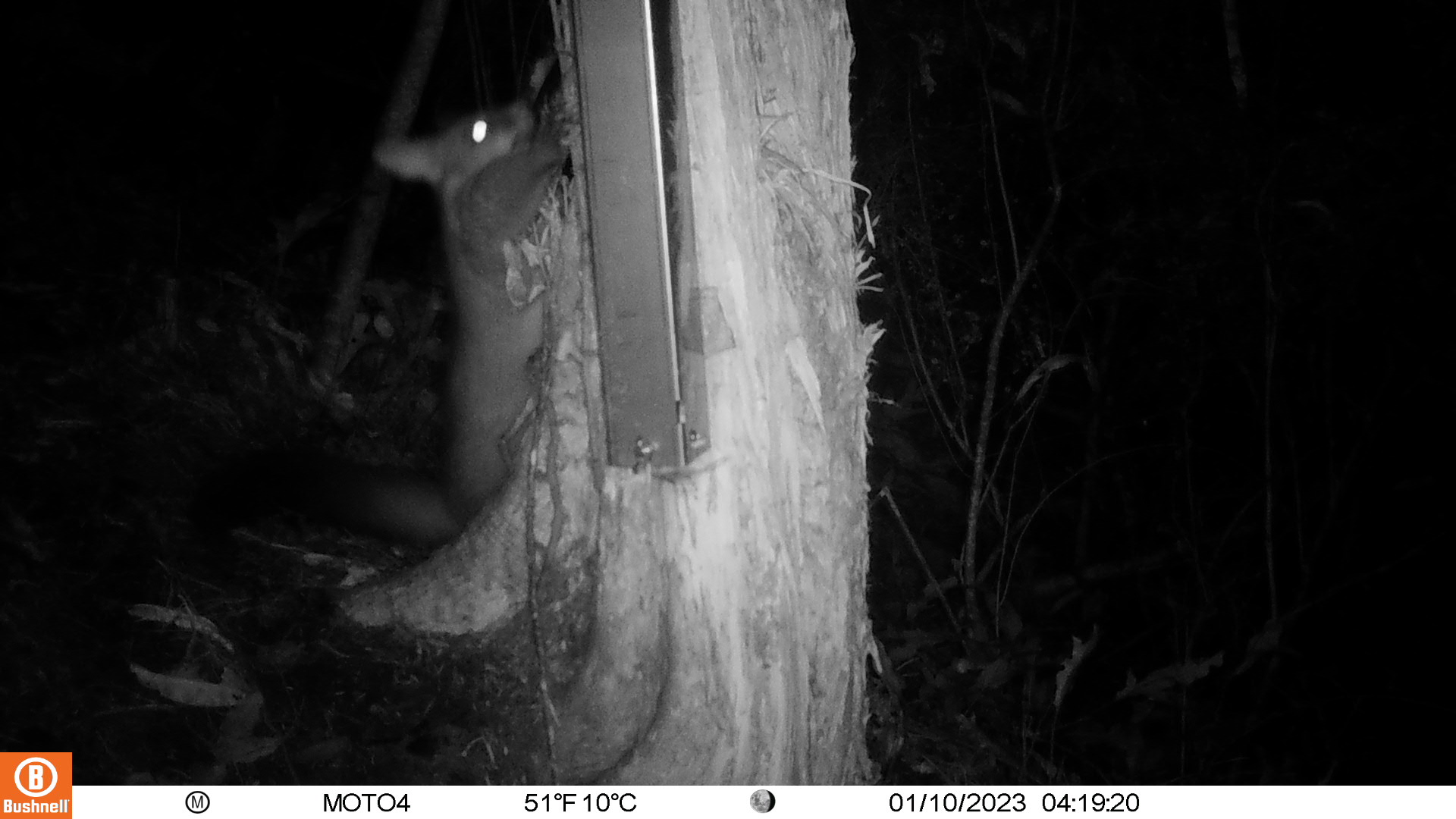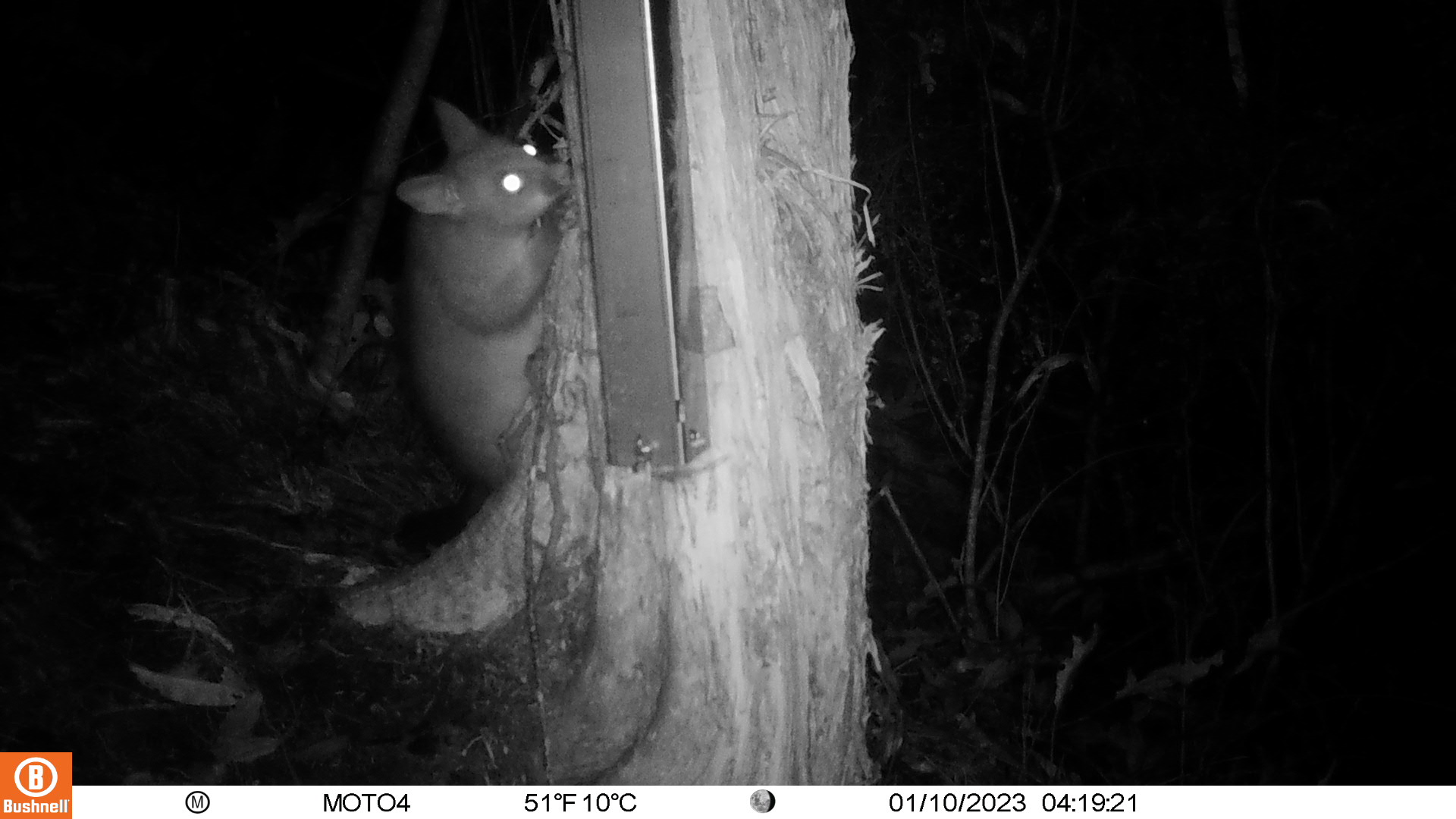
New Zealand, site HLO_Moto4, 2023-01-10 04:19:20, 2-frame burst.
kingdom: Animalia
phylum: Chordata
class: Mammalia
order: Diprotodontia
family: Phalangeridae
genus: Trichosurus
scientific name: Trichosurus vulpecula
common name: common brushtail possum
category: possum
Possum (common brushtail possum) (Trichosurus vulpecula).